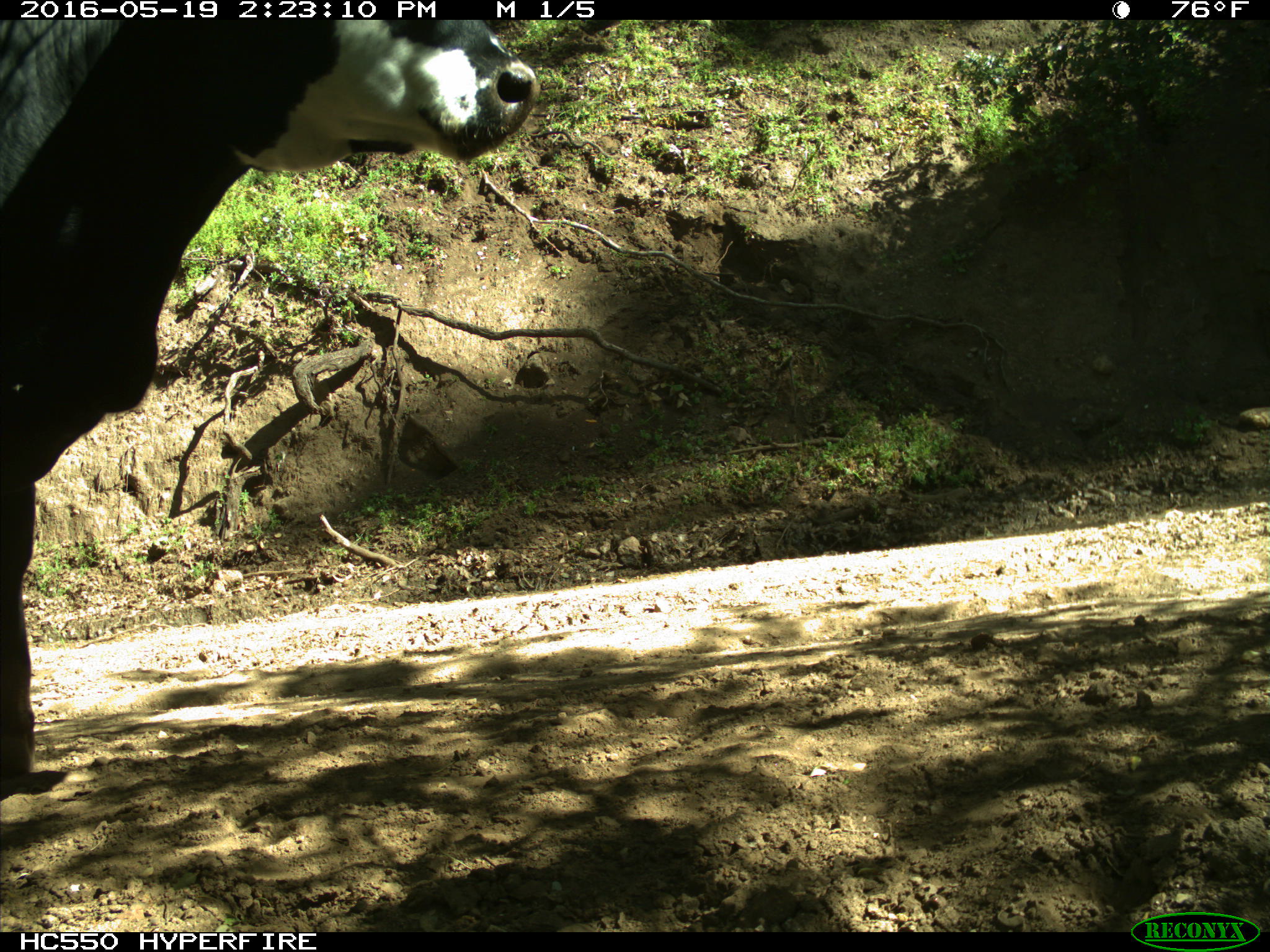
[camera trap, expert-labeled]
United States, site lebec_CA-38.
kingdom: Animalia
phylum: Chordata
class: Mammalia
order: Artiodactyla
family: Bovidae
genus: Bos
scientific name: Bos taurus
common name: domestic cow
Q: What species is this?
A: Bos taurus (domestic cow).